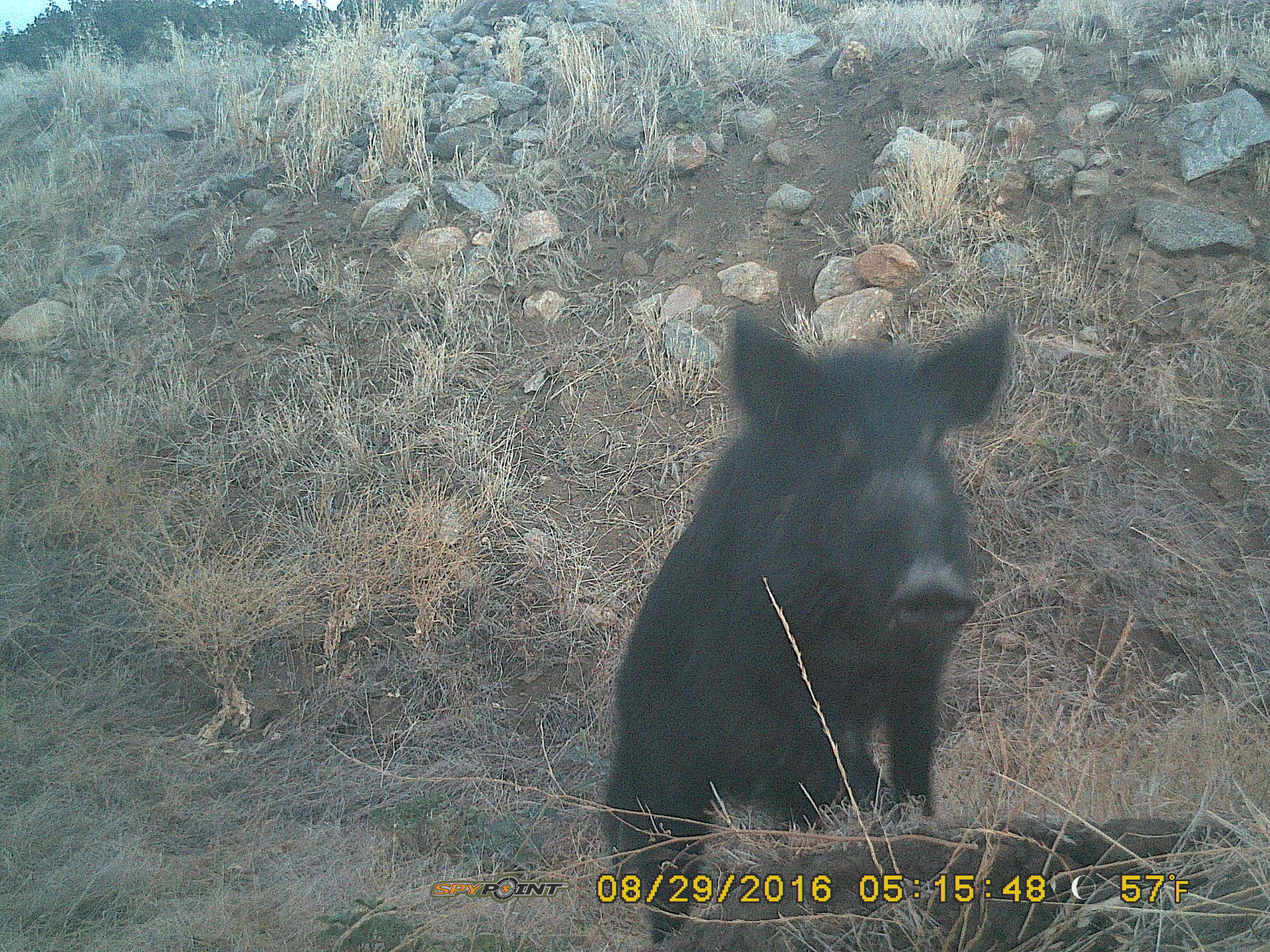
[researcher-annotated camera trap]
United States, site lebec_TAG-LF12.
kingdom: Animalia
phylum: Chordata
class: Mammalia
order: Artiodactyla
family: Suidae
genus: Sus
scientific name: Sus scrofa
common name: wild boar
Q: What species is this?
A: Sus scrofa (wild boar).